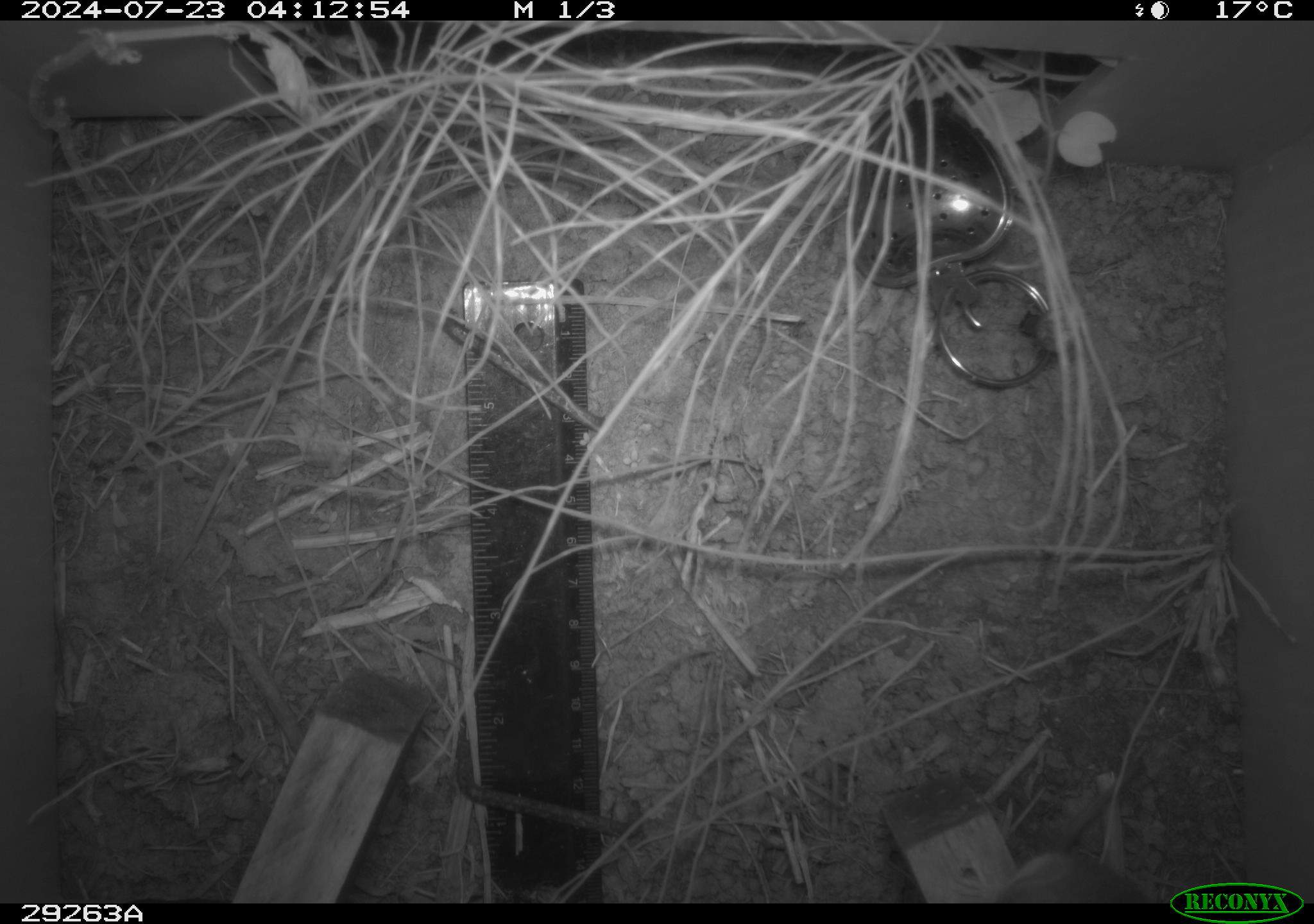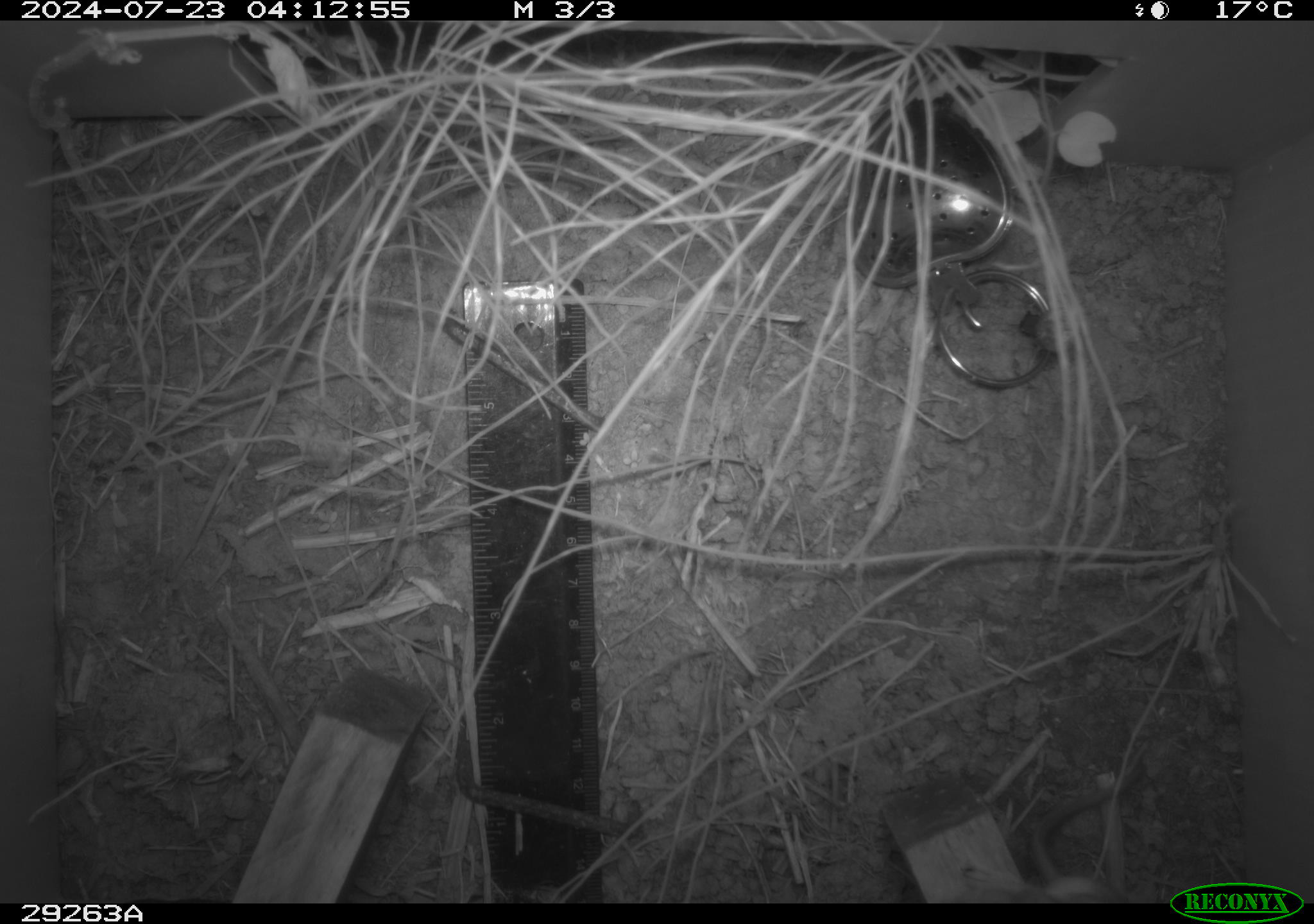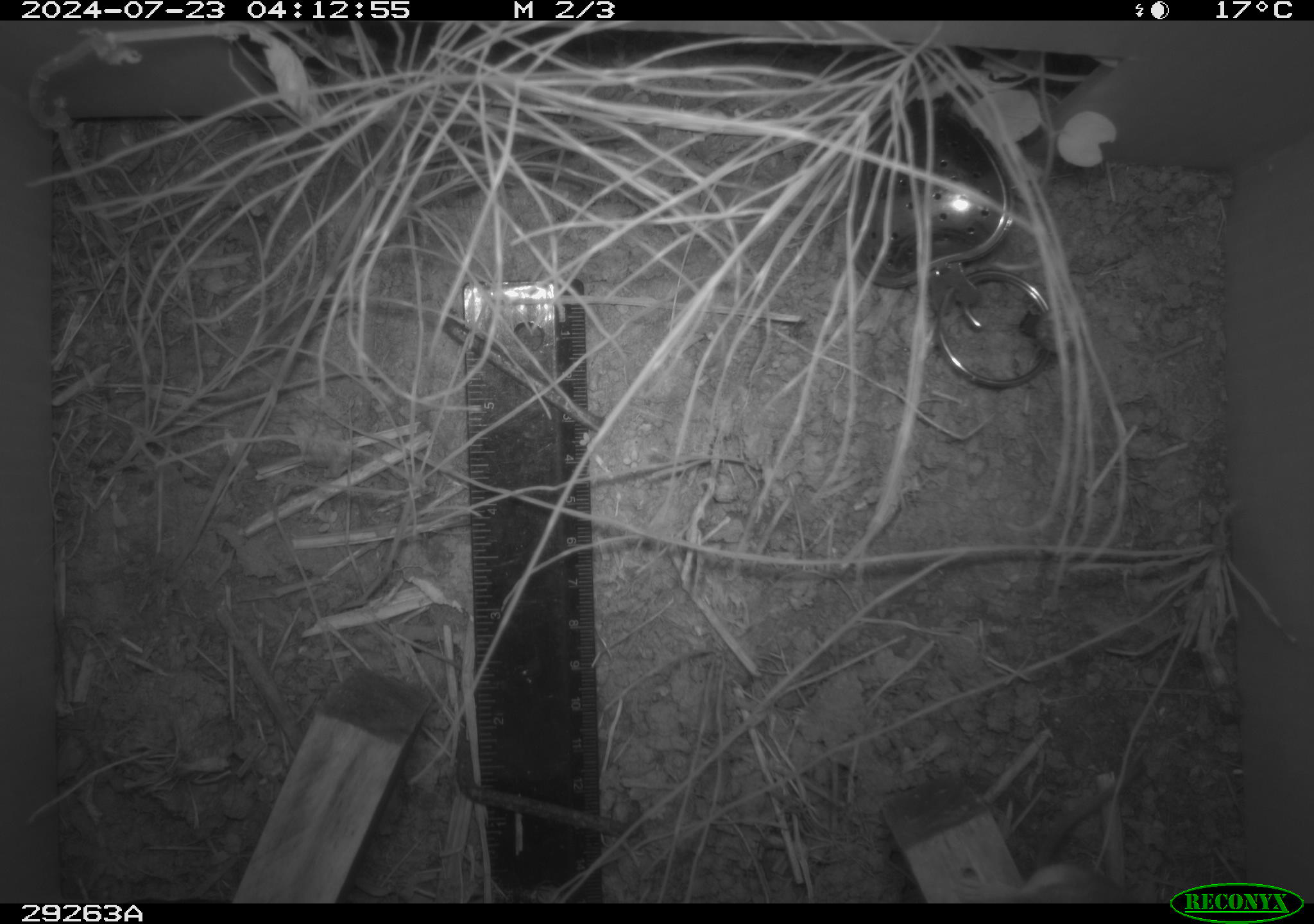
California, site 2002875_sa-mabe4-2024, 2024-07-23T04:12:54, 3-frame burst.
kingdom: Animalia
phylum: Chordata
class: Mammalia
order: Rodentia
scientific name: Rodentia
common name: rodent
Rodent (Rodentia).